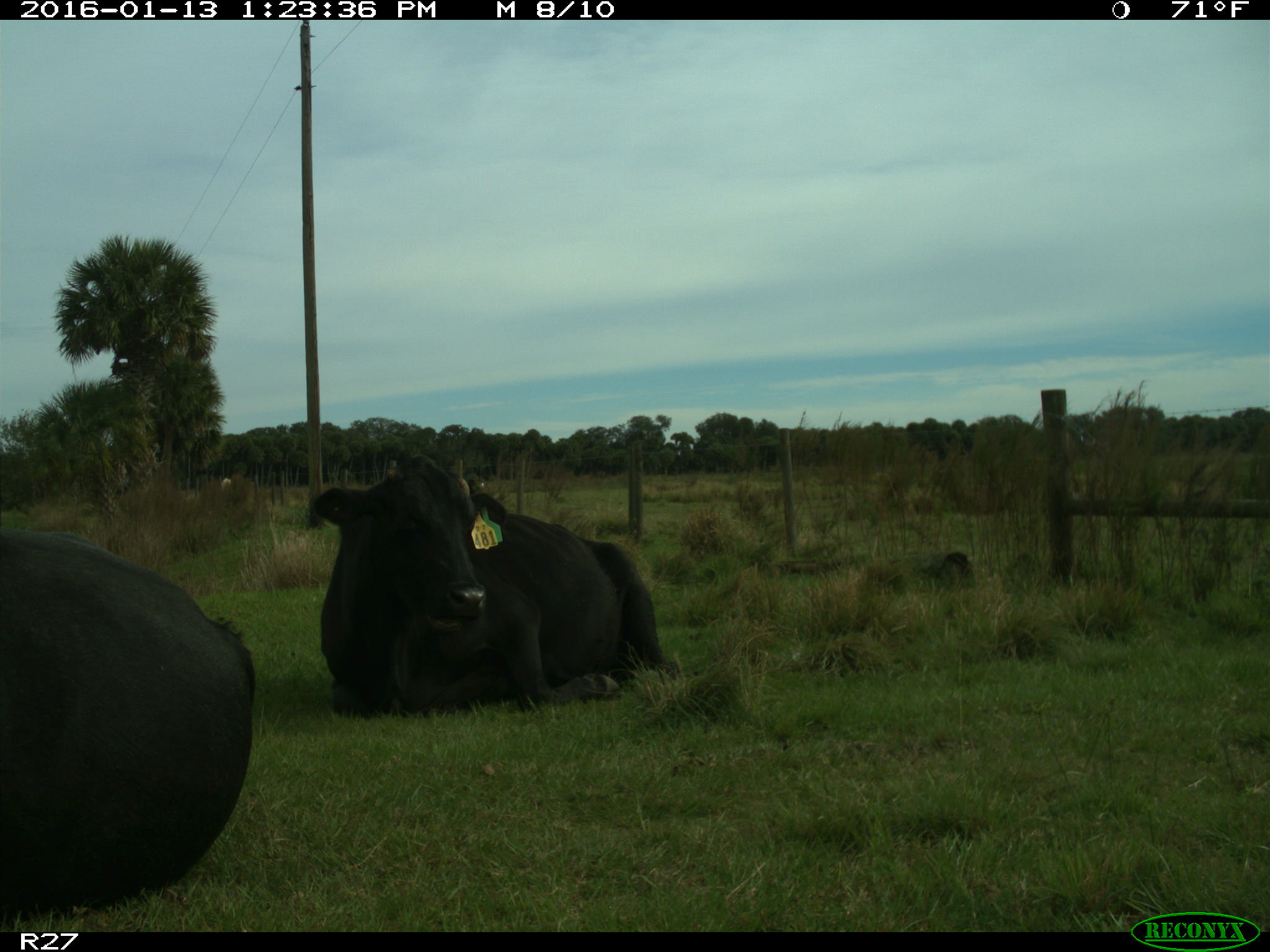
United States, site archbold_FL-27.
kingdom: Animalia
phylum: Chordata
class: Mammalia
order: Artiodactyla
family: Bovidae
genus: Bos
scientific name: Bos taurus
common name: domestic cow